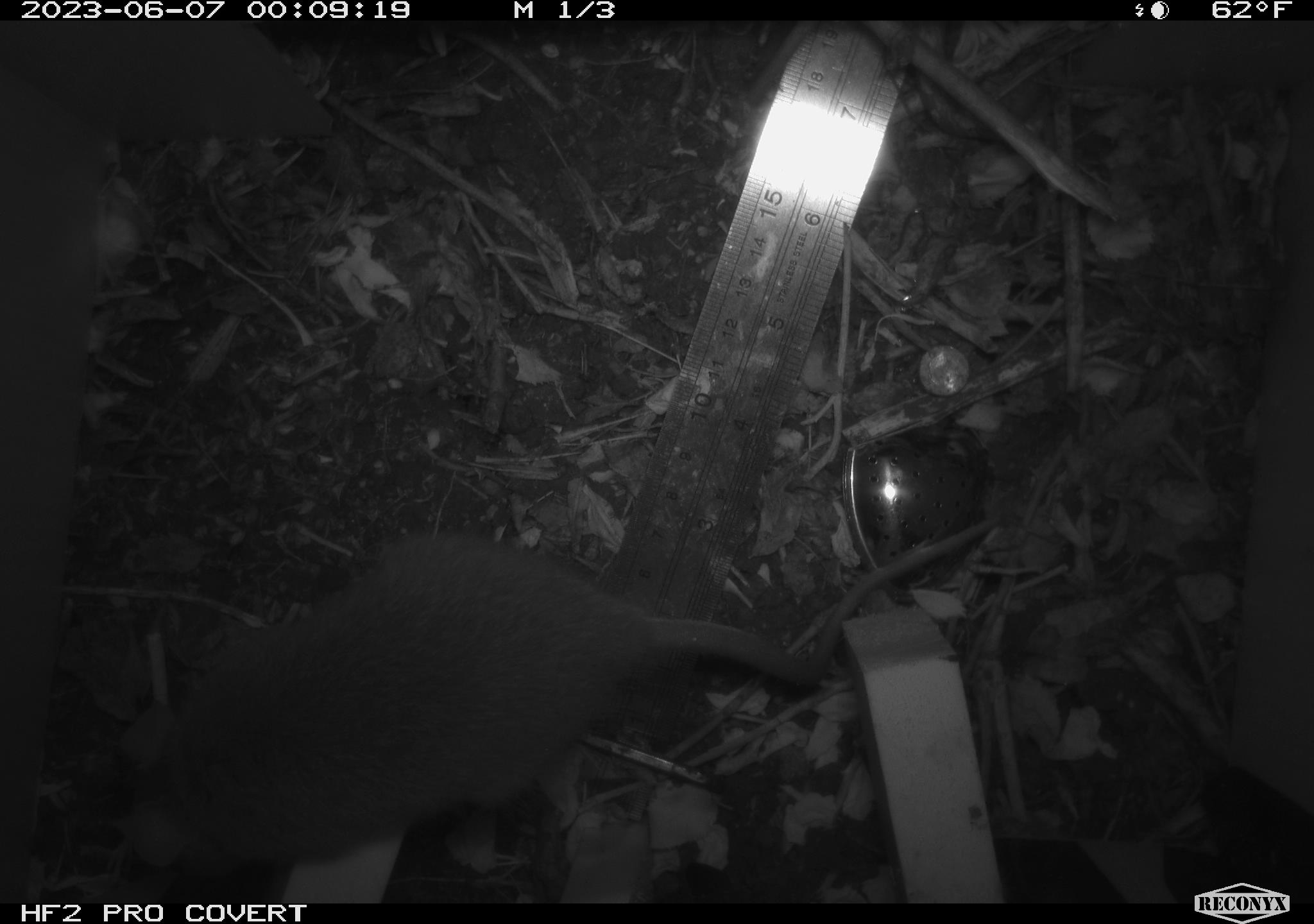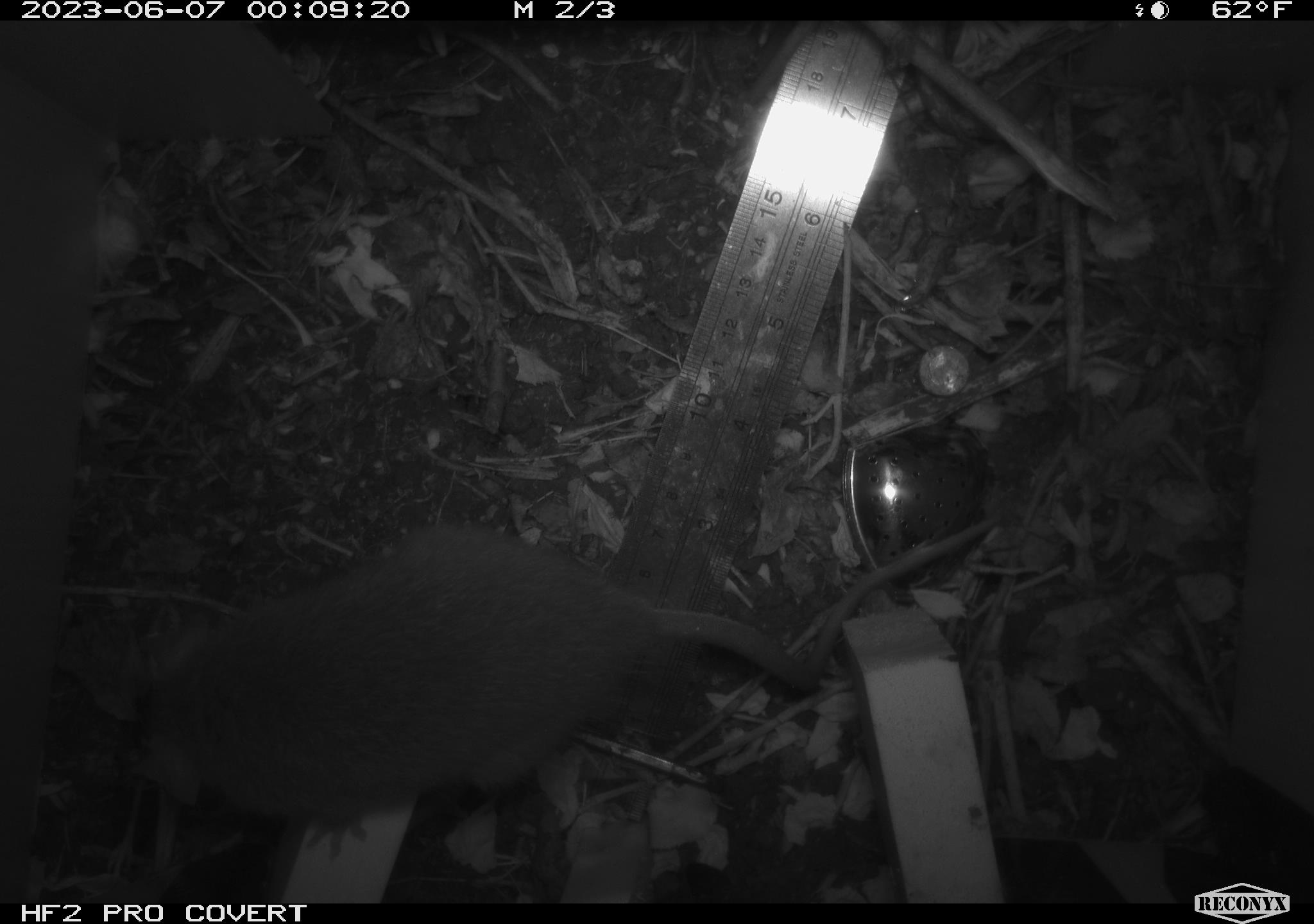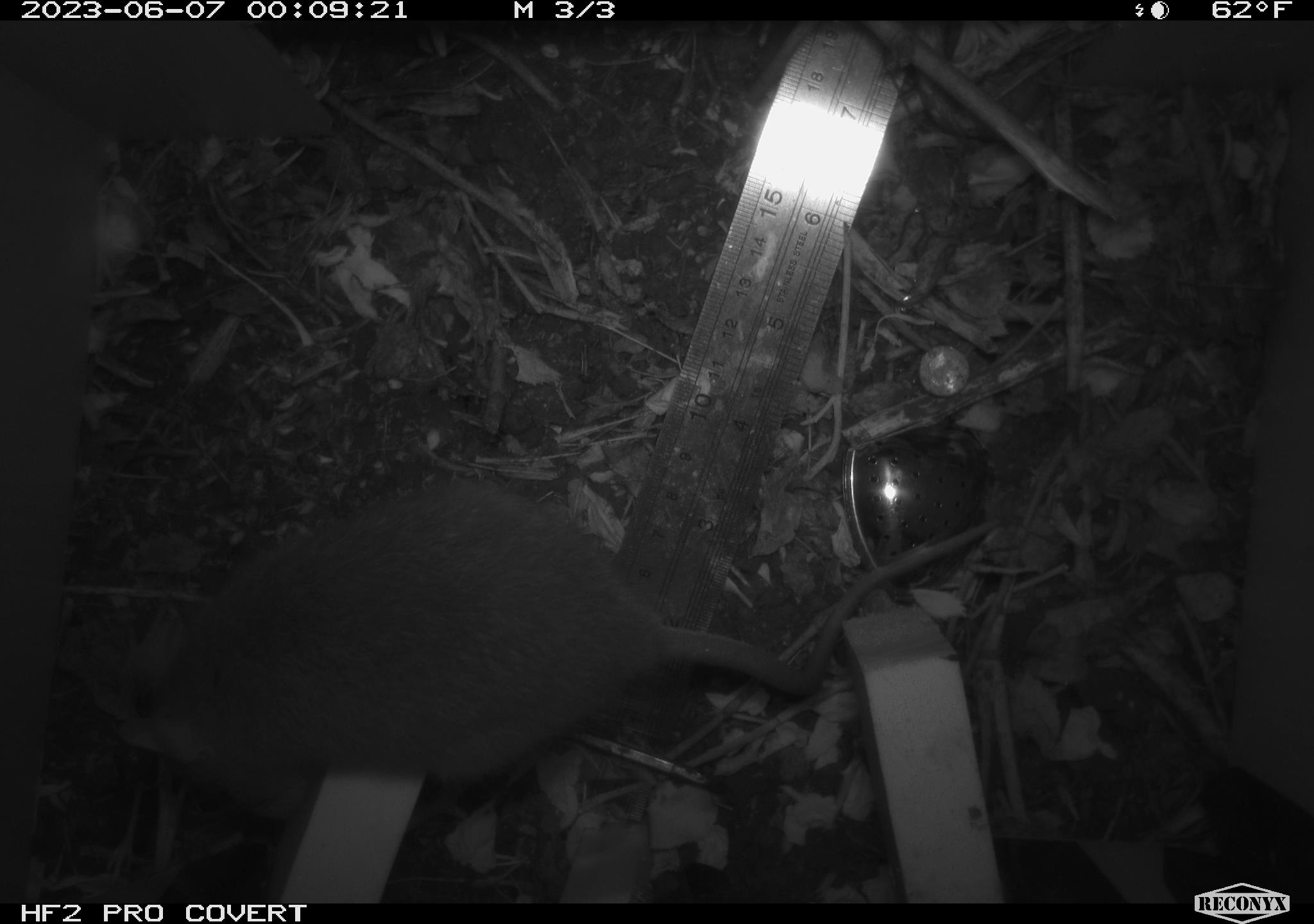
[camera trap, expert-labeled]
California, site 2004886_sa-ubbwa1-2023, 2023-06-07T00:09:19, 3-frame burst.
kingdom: Animalia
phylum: Chordata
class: Mammalia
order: Rodentia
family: Cricetidae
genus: Neotoma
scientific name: Neotoma fuscipes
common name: dusky-footed woodrat